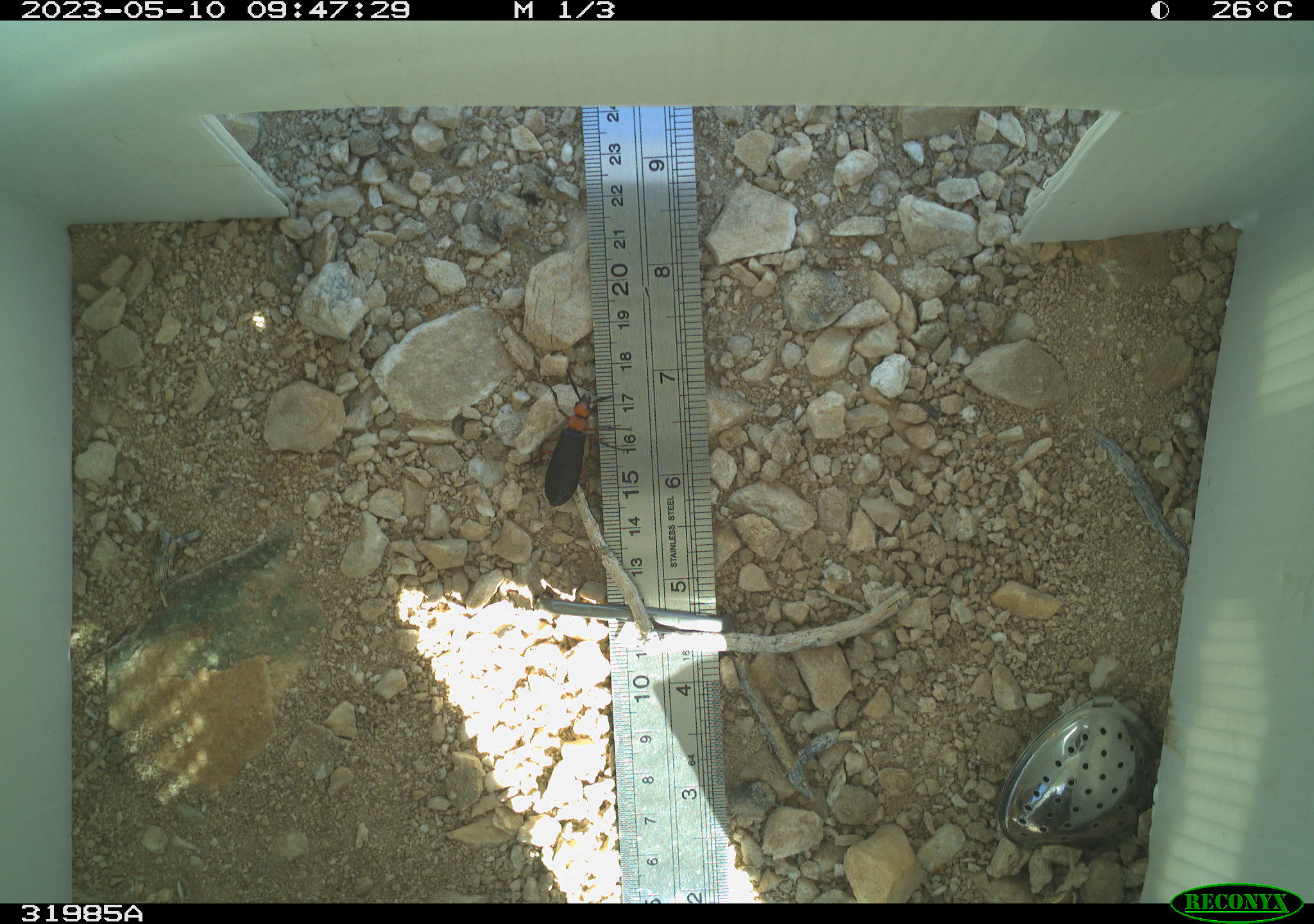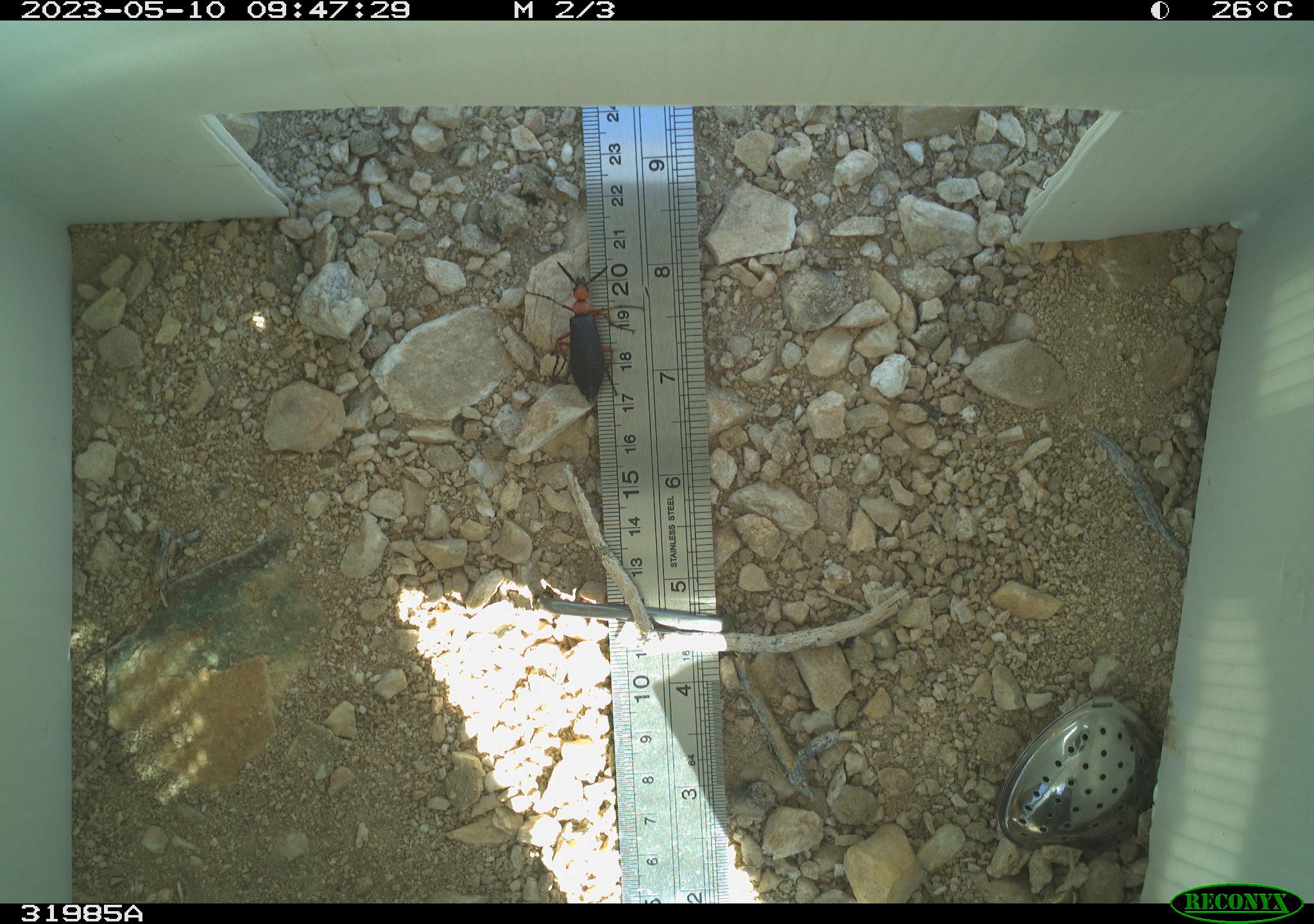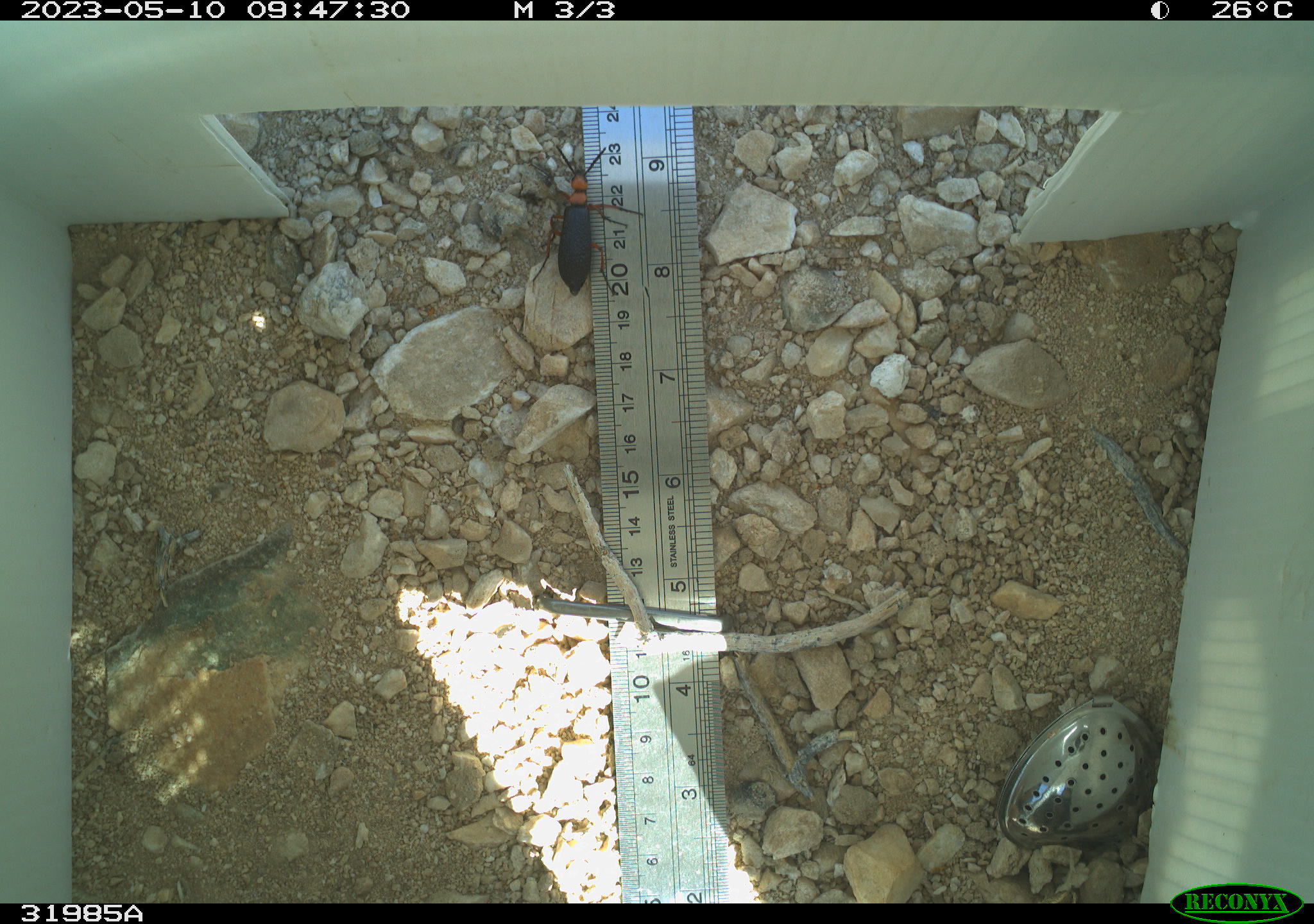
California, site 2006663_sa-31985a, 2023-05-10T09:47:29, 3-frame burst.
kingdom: Animalia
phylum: Arthropoda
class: Insecta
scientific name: Insecta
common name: insect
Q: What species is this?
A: Insect (Insecta).